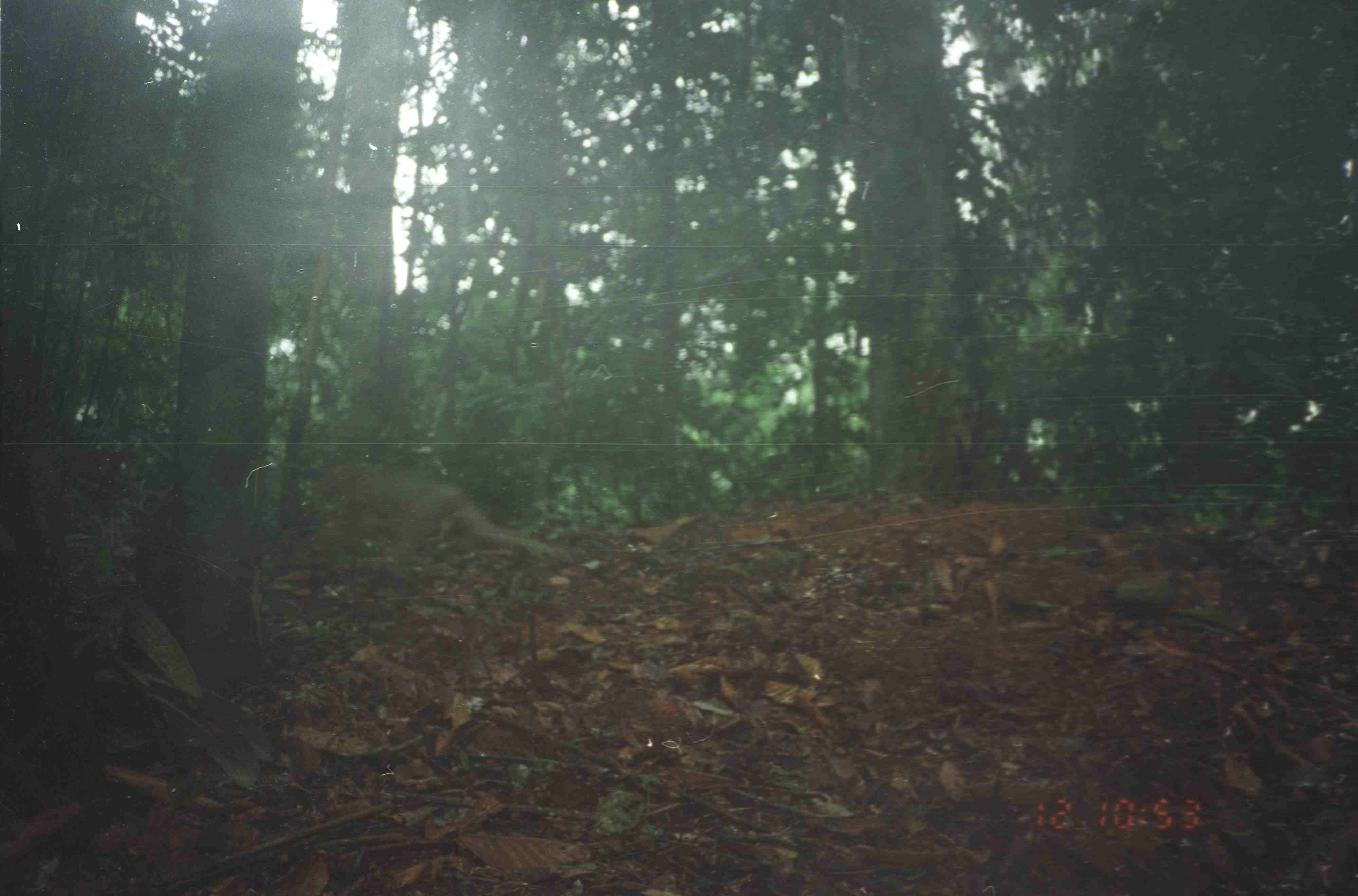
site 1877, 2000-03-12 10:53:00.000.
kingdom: Animalia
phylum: Chordata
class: Mammalia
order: Primates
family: Cercopithecidae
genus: Macaca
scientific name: Macaca nemestrina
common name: southern pig-tailed macaque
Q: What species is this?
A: Macaca nemestrina (southern pig-tailed macaque).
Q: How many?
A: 1.